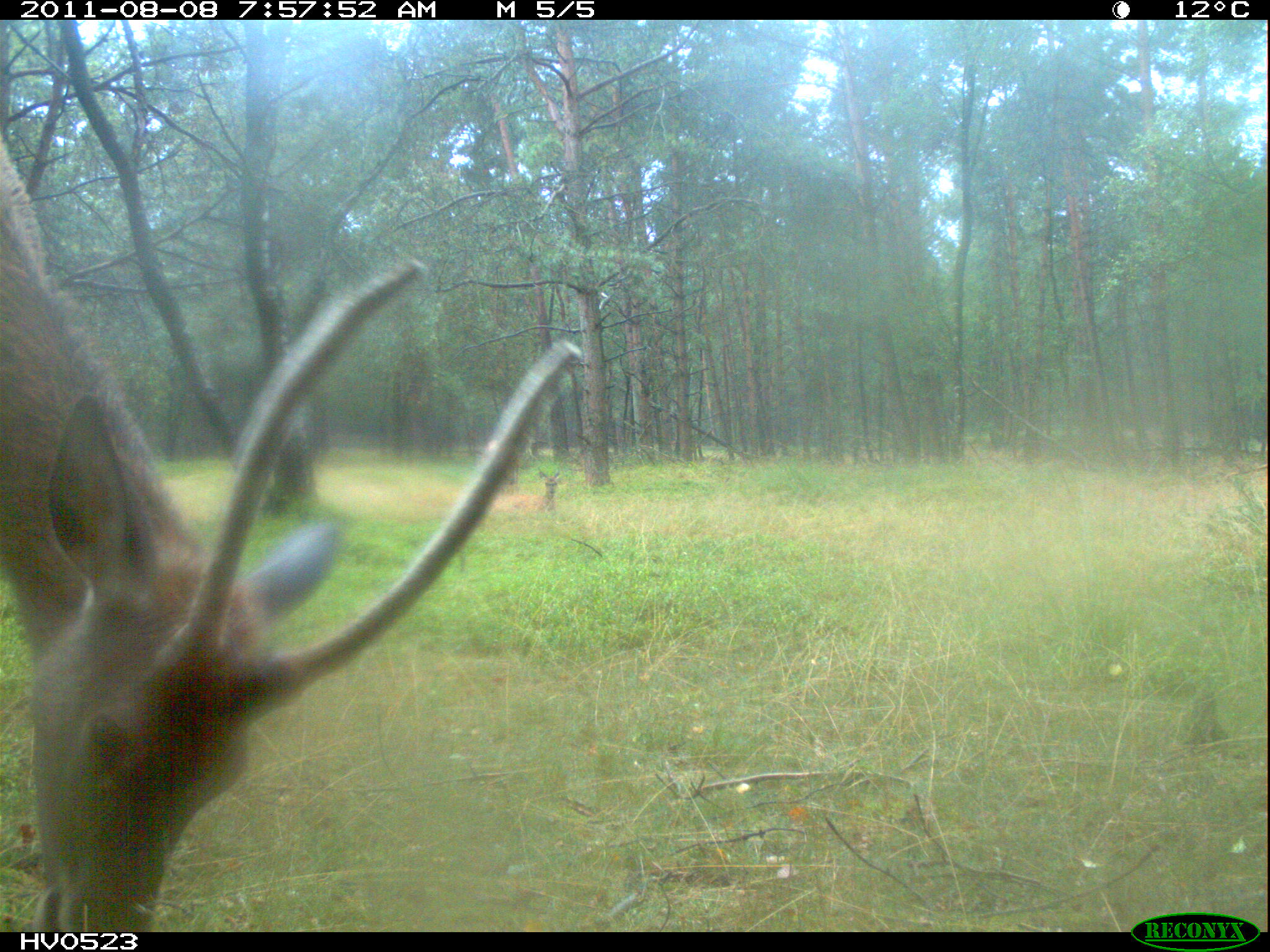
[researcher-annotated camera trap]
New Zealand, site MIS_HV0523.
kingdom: Animalia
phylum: Chordata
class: Mammalia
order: Artiodactyla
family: Cervidae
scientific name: Cervidae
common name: deer